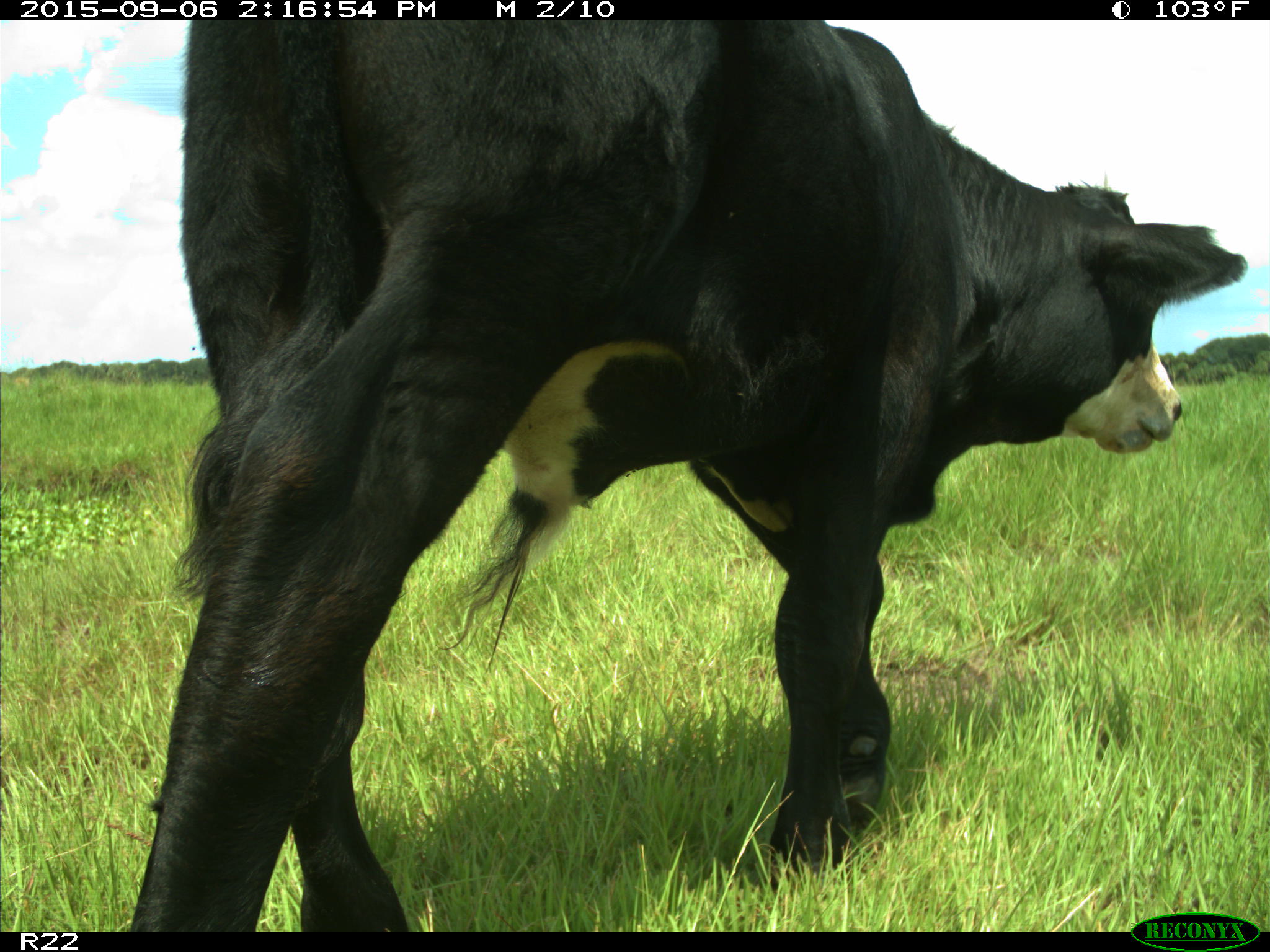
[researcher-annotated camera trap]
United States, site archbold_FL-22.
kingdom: Animalia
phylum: Chordata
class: Mammalia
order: Artiodactyla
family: Bovidae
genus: Bos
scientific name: Bos taurus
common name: domestic cow